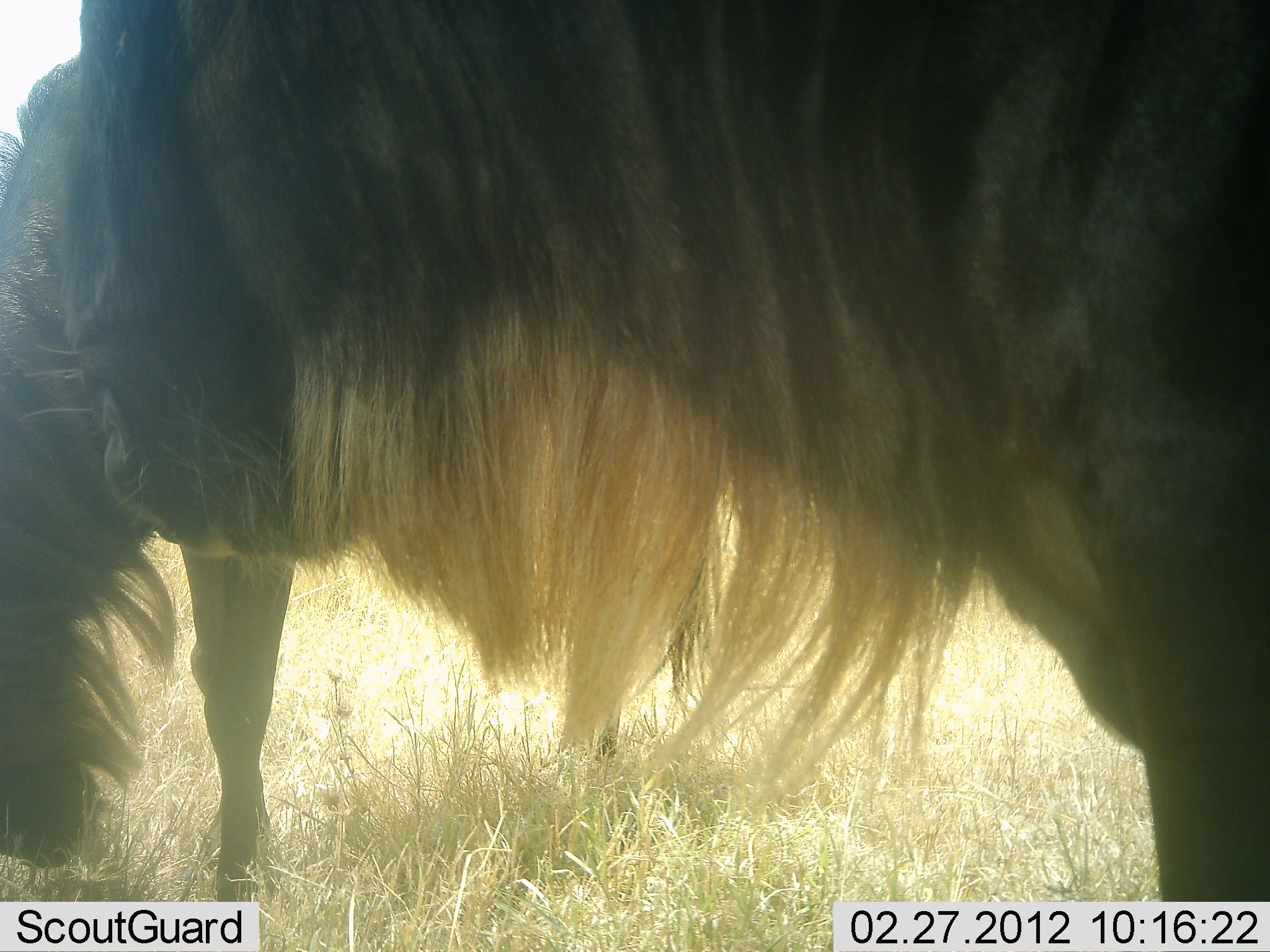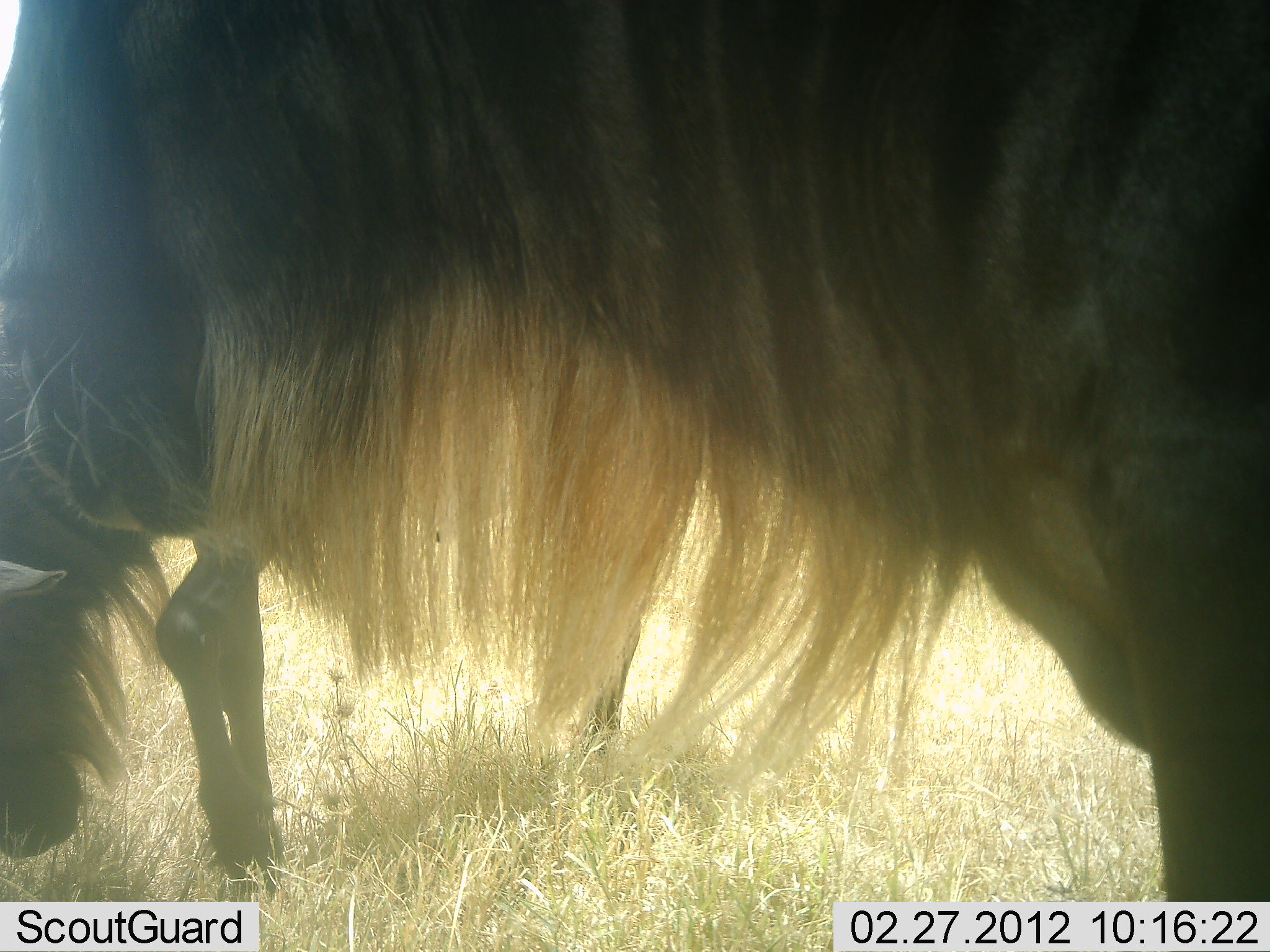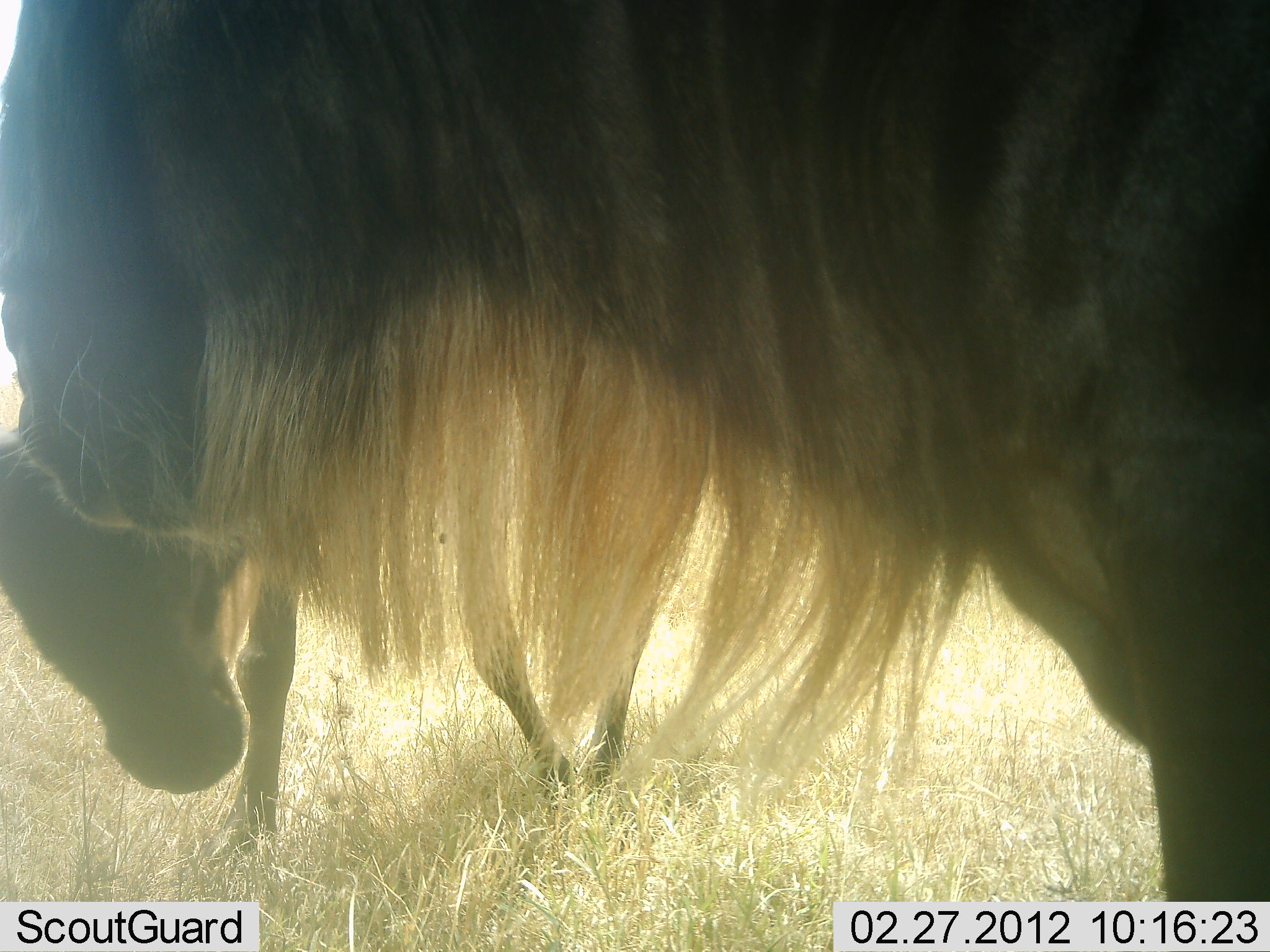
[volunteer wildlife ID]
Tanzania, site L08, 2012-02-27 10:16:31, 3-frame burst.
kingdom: Animalia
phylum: Chordata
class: Mammalia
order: Artiodactyla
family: Bovidae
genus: Connochaetes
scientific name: Connochaetes taurinus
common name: blue wildebeest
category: wildebeest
Wildebeest (blue wildebeest) (Connochaetes taurinus), count 2. Behavior (volunteer vote fractions): standing 73%, resting 0%, moving 0%, interacting 0%. Young present (vote fraction): 9%. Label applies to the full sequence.